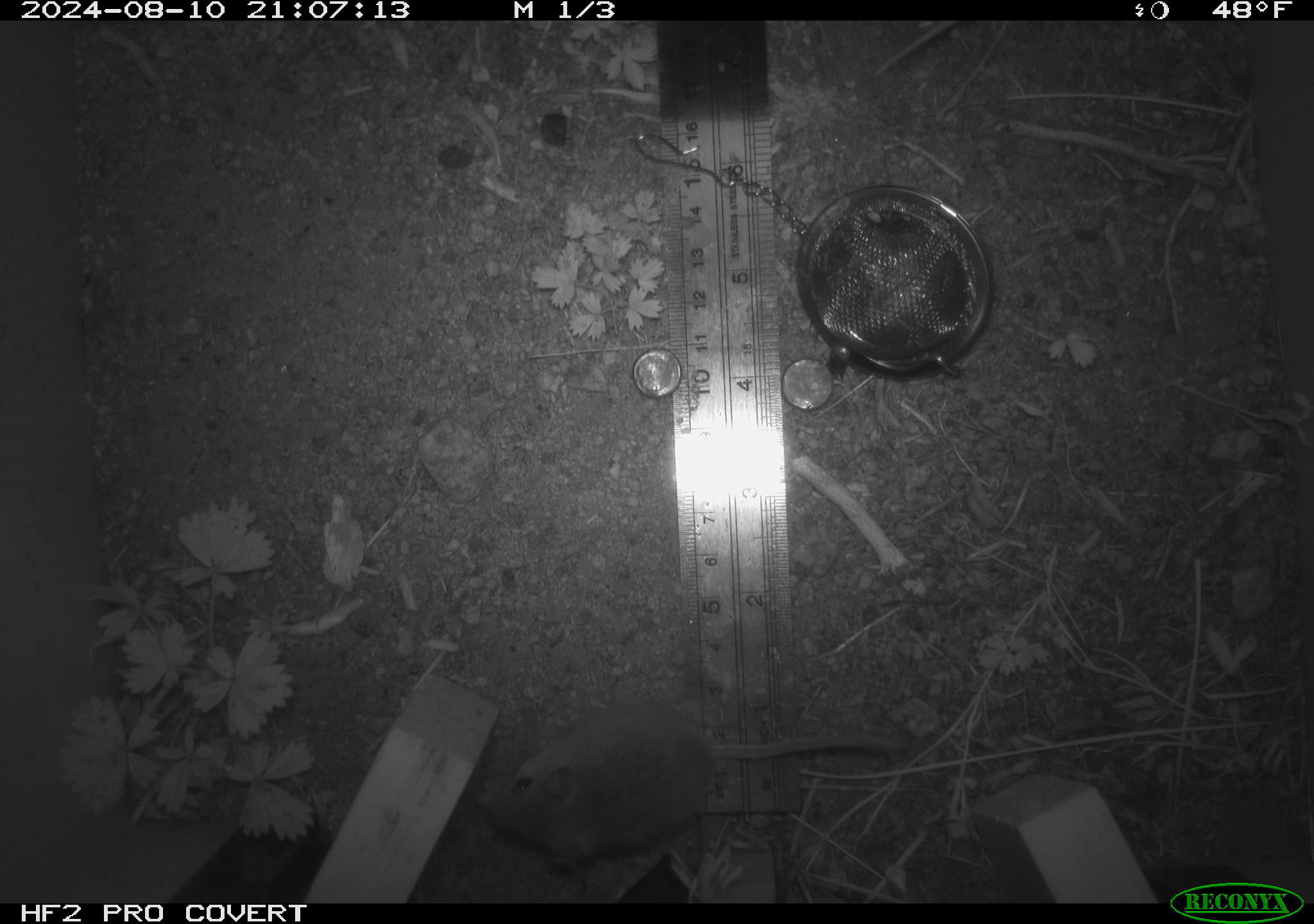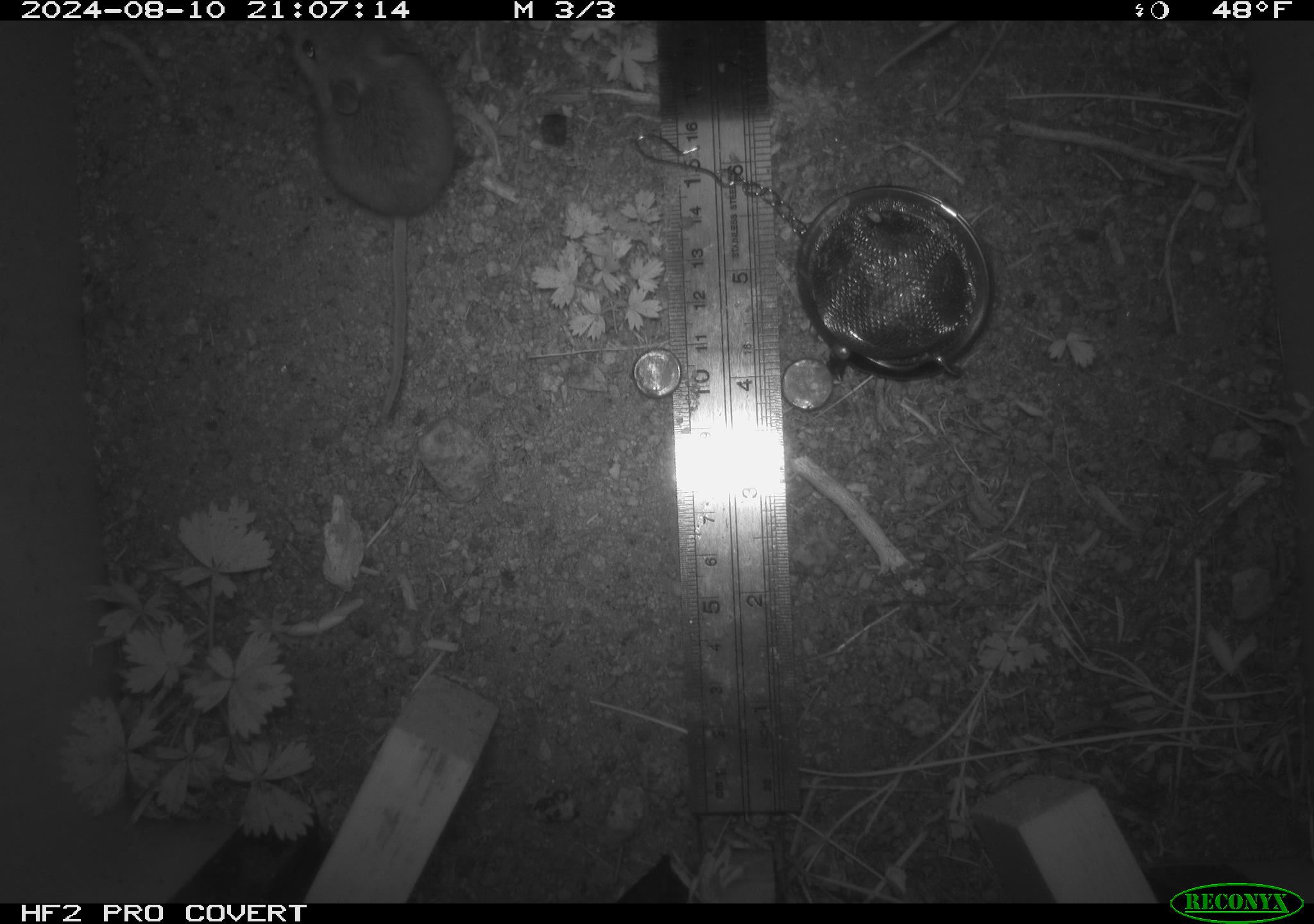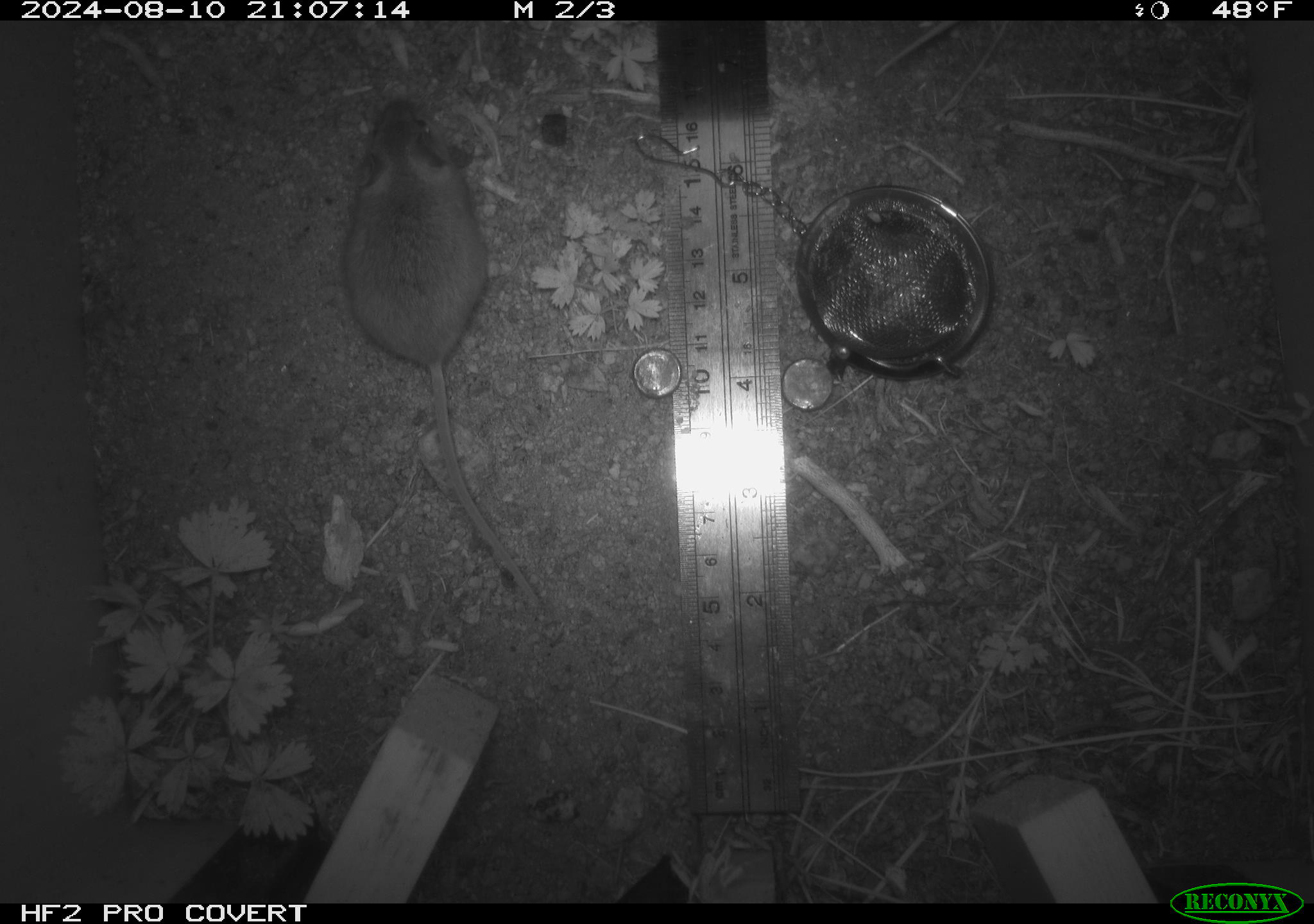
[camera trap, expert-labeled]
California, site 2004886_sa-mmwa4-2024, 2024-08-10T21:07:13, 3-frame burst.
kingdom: Animalia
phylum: Chordata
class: Mammalia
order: Rodentia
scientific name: Rodentia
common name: mouse species